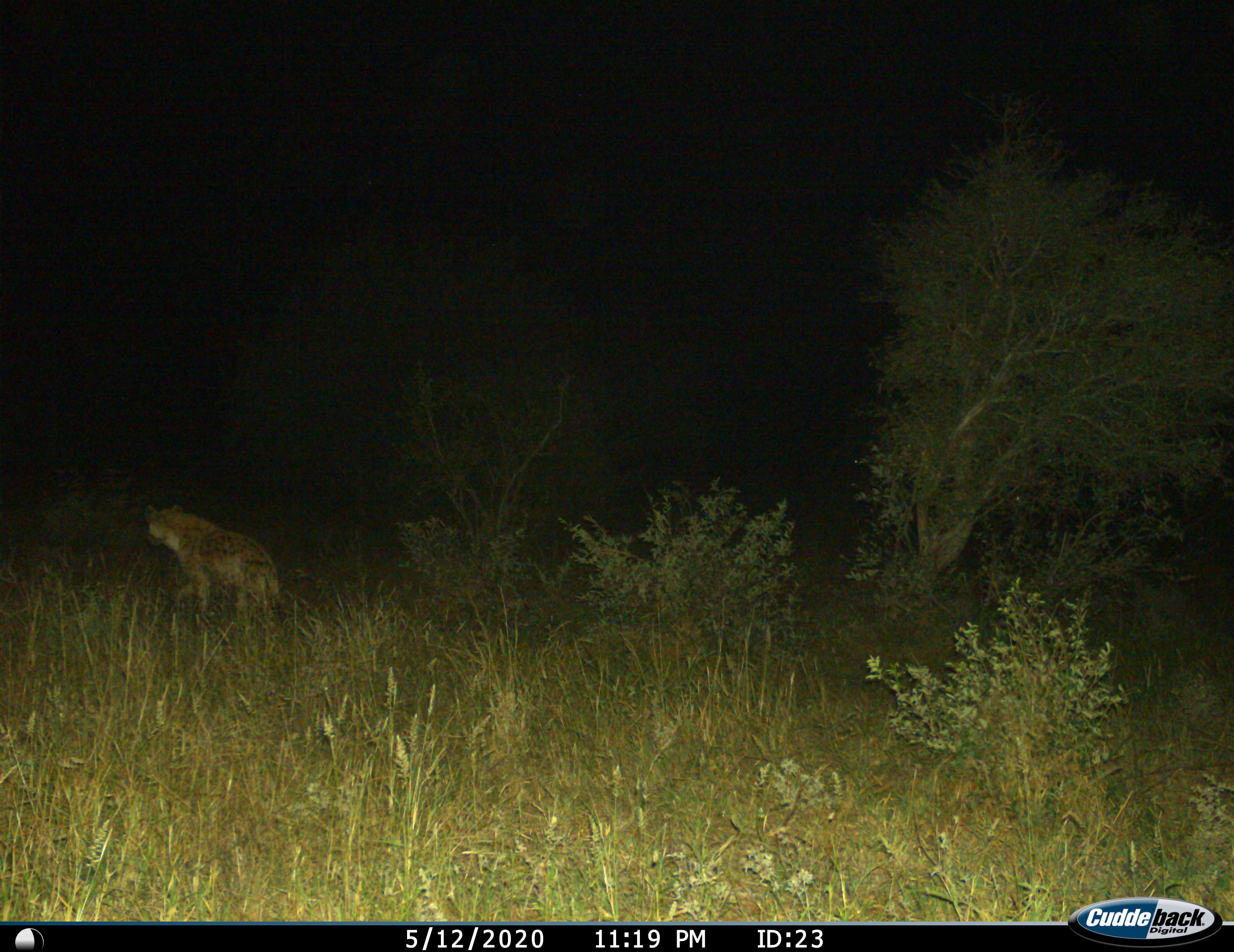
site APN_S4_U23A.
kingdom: Animalia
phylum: Chordata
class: Mammalia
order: Carnivora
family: Hyaenidae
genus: Crocuta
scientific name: Crocuta crocuta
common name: spotted hyena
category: hyenaspotted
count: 1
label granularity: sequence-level